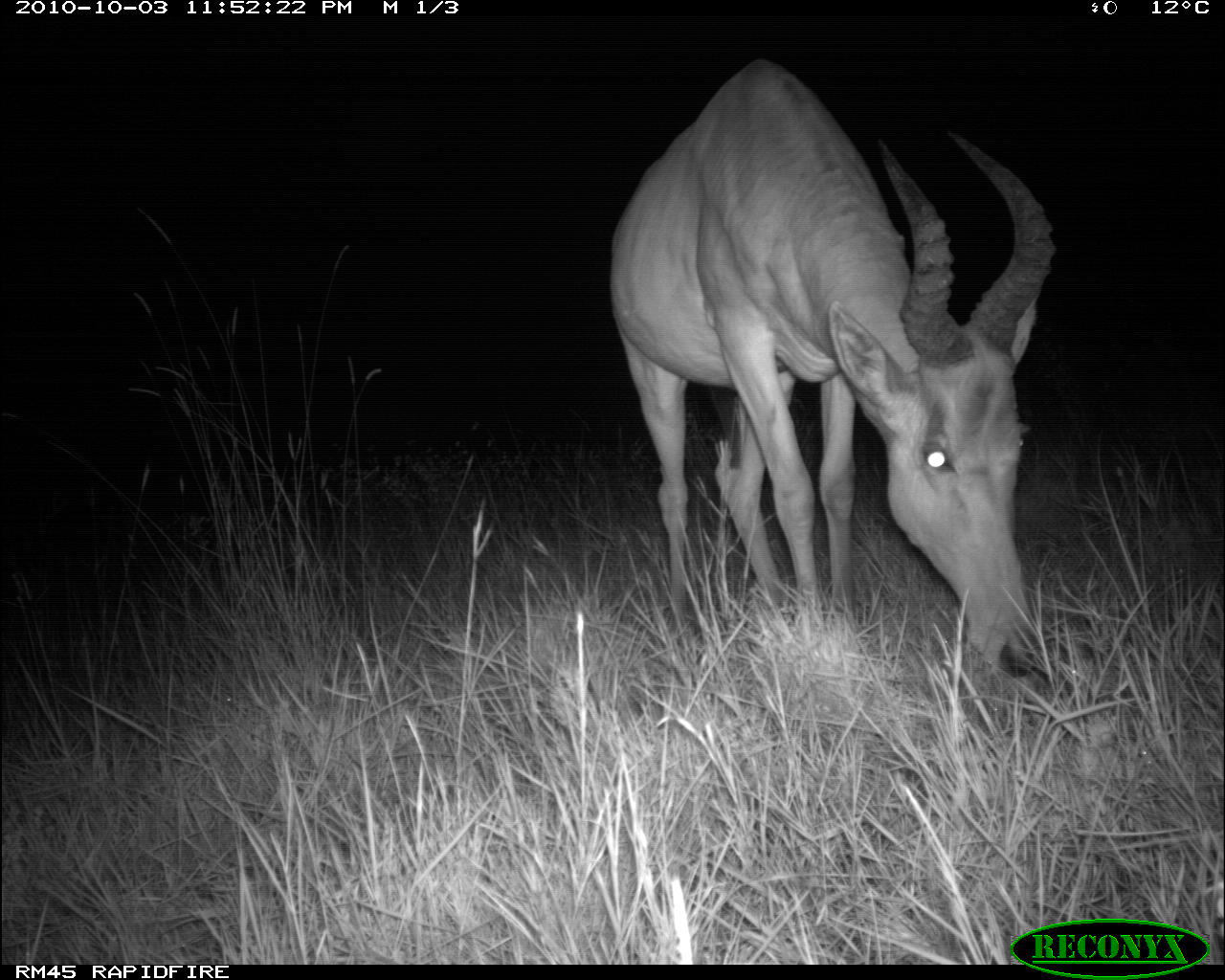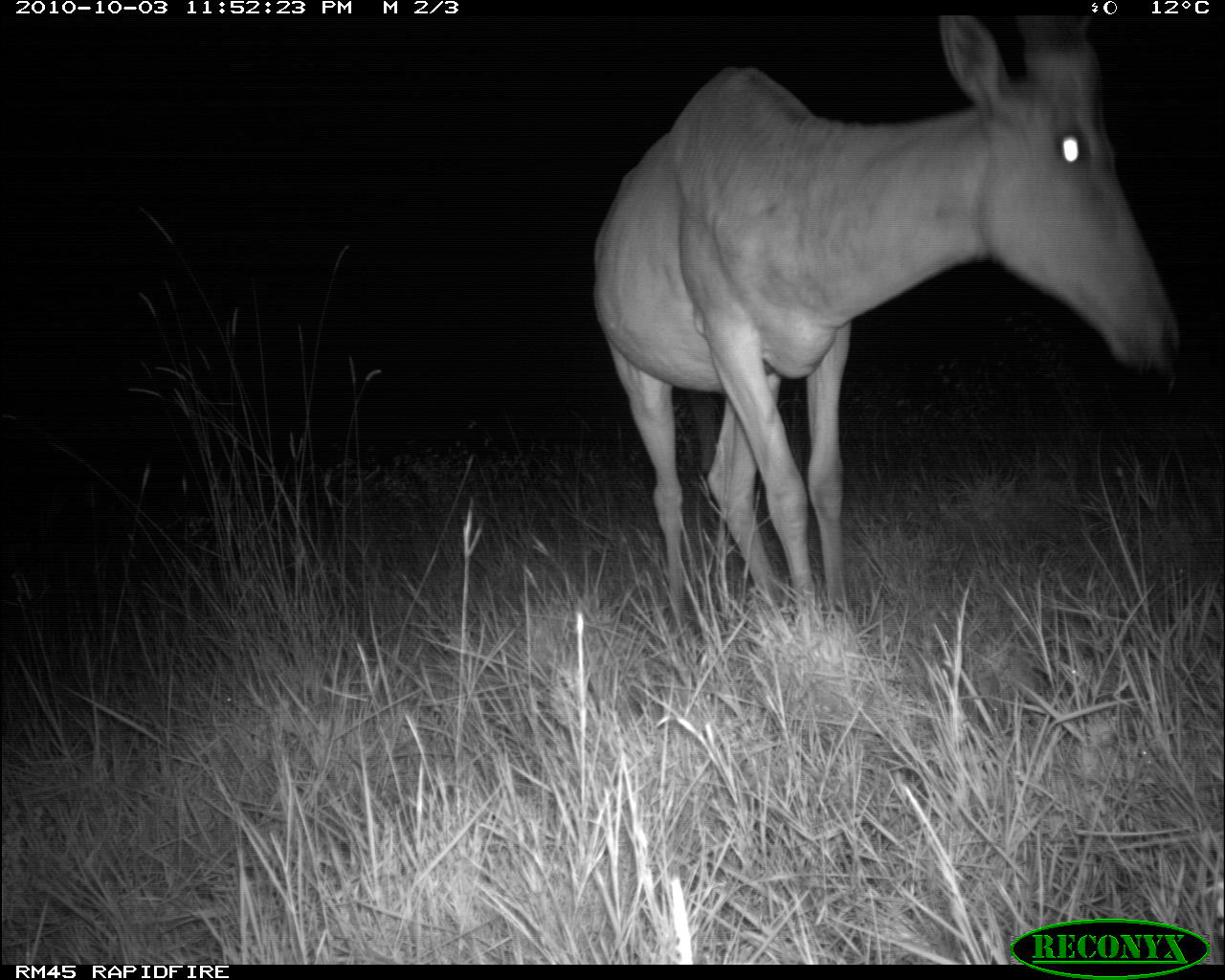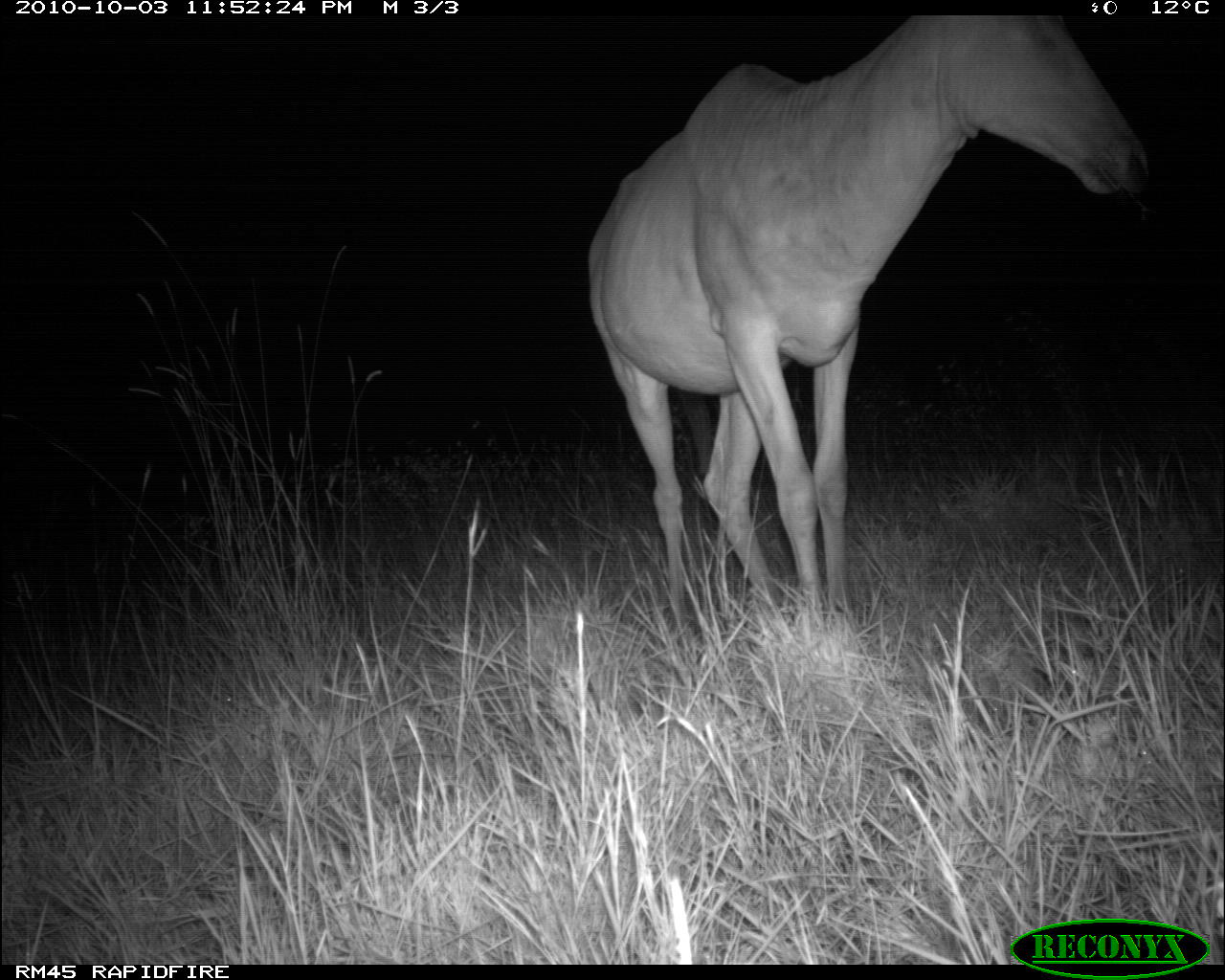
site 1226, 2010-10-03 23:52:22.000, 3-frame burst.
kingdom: Animalia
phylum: Chordata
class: Mammalia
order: Artiodactyla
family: Bovidae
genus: Alcelaphus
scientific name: Alcelaphus buselaphus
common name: hartebeest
Alcelaphus buselaphus (hartebeest), count 1.